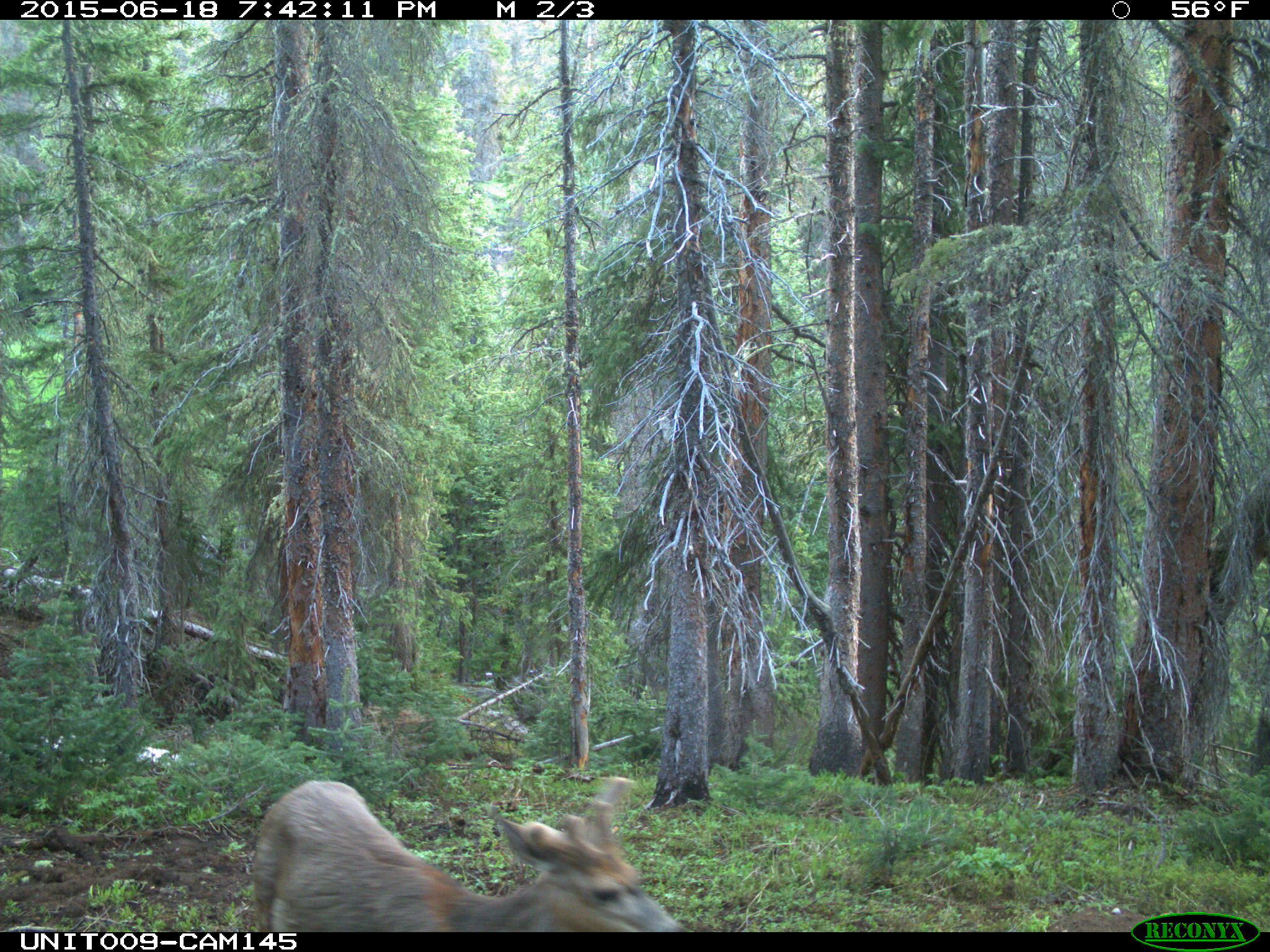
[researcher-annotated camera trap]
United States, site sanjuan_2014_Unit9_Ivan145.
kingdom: Animalia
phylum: Chordata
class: Mammalia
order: Artiodactyla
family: Cervidae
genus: Odocoileus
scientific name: Odocoileus hemionus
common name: mule deer